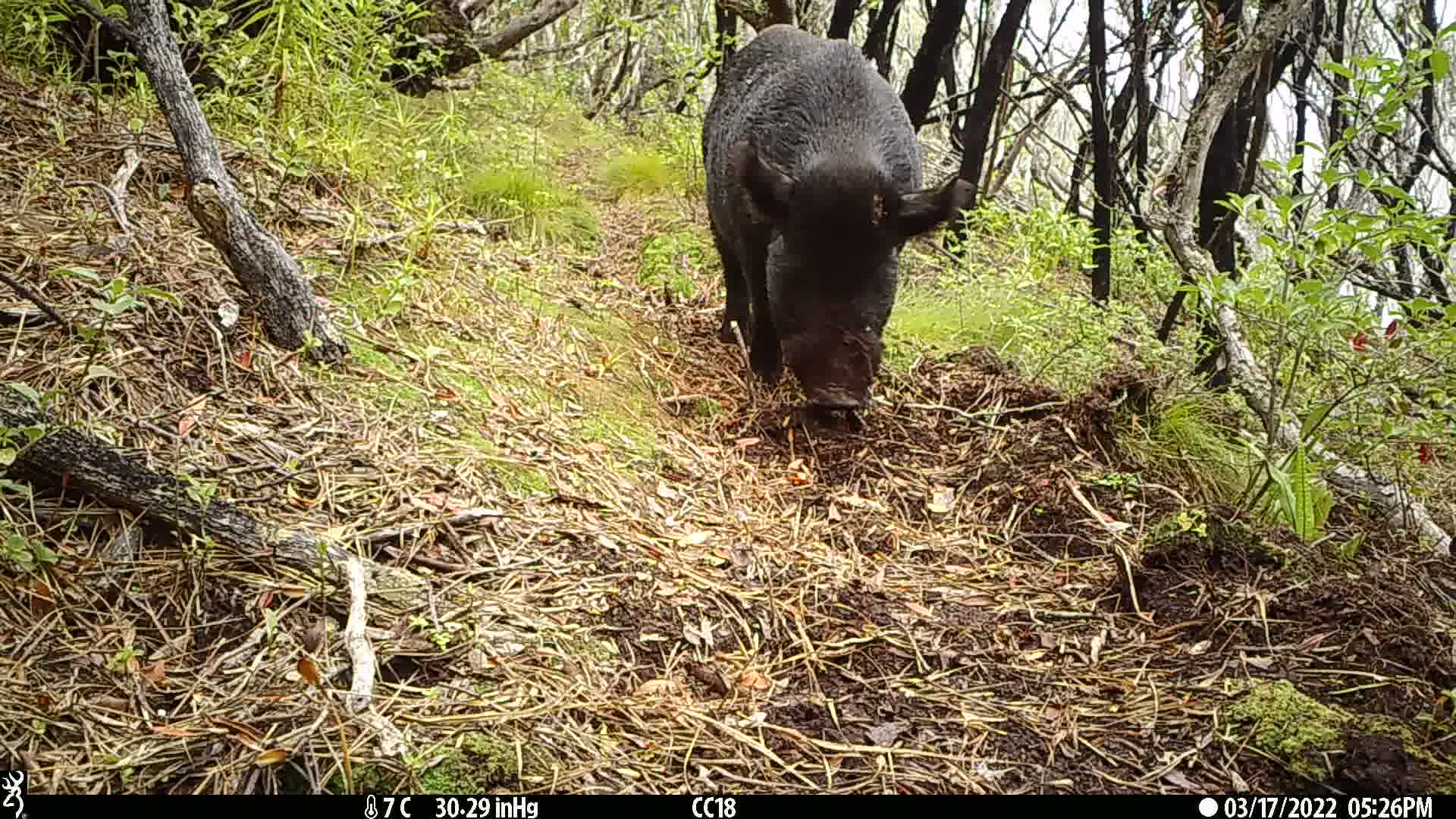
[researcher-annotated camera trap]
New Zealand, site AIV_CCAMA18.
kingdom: Animalia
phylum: Chordata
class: Mammalia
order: Artiodactyla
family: Suidae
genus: Sus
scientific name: Sus scrofa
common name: pig